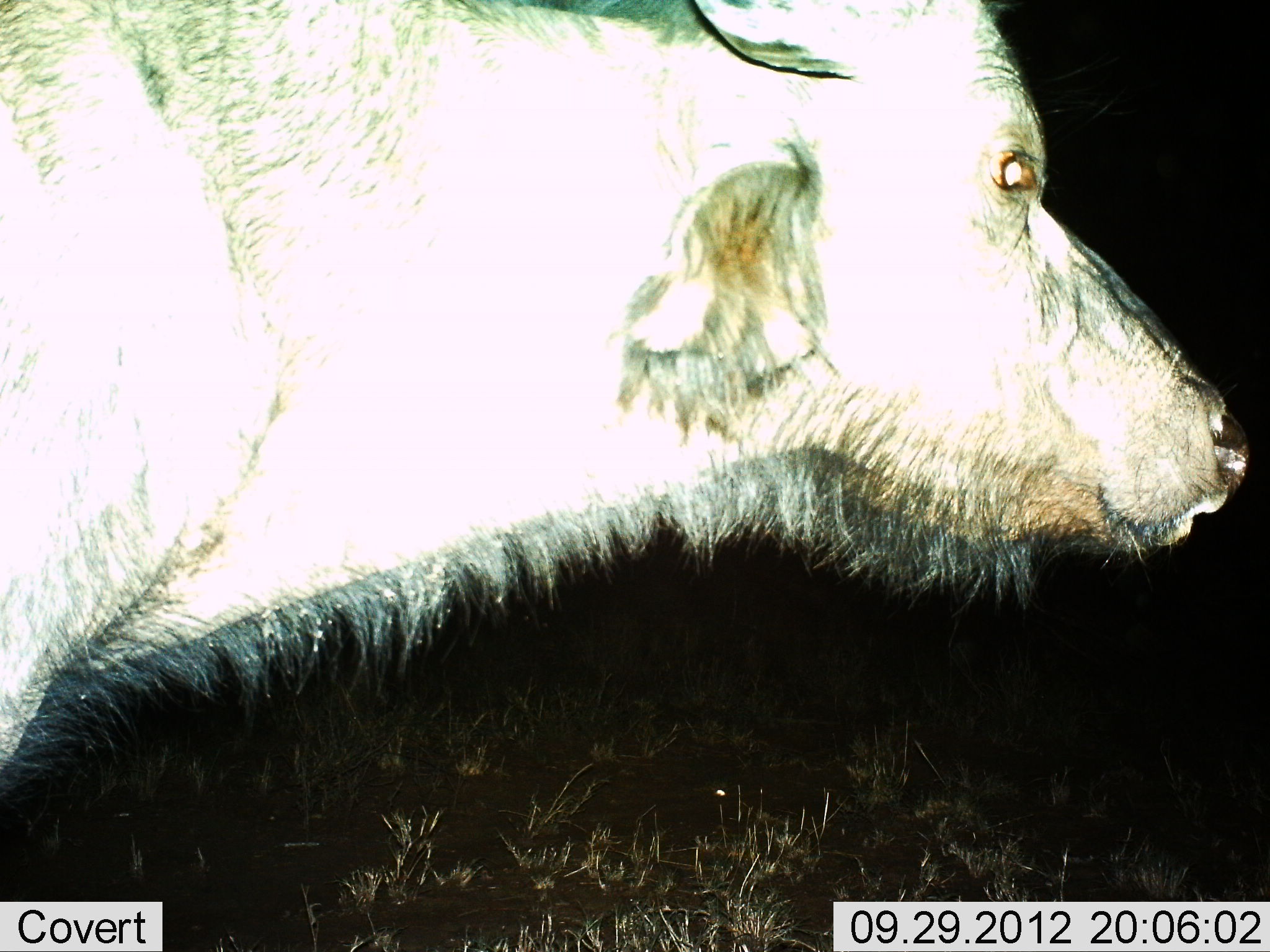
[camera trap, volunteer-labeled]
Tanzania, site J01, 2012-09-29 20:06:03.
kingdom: Animalia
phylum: Chordata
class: Mammalia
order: Artiodactyla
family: Bovidae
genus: Syncerus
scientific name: Syncerus caffer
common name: cape buffalo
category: buffalo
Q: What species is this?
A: Buffalo (cape buffalo) (Syncerus caffer).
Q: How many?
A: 1.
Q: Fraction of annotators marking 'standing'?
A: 90%.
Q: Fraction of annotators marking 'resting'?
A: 0%.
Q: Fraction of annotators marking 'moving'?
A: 10%.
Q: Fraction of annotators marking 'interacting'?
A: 0%.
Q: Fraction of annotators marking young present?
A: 0%.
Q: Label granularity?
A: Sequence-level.